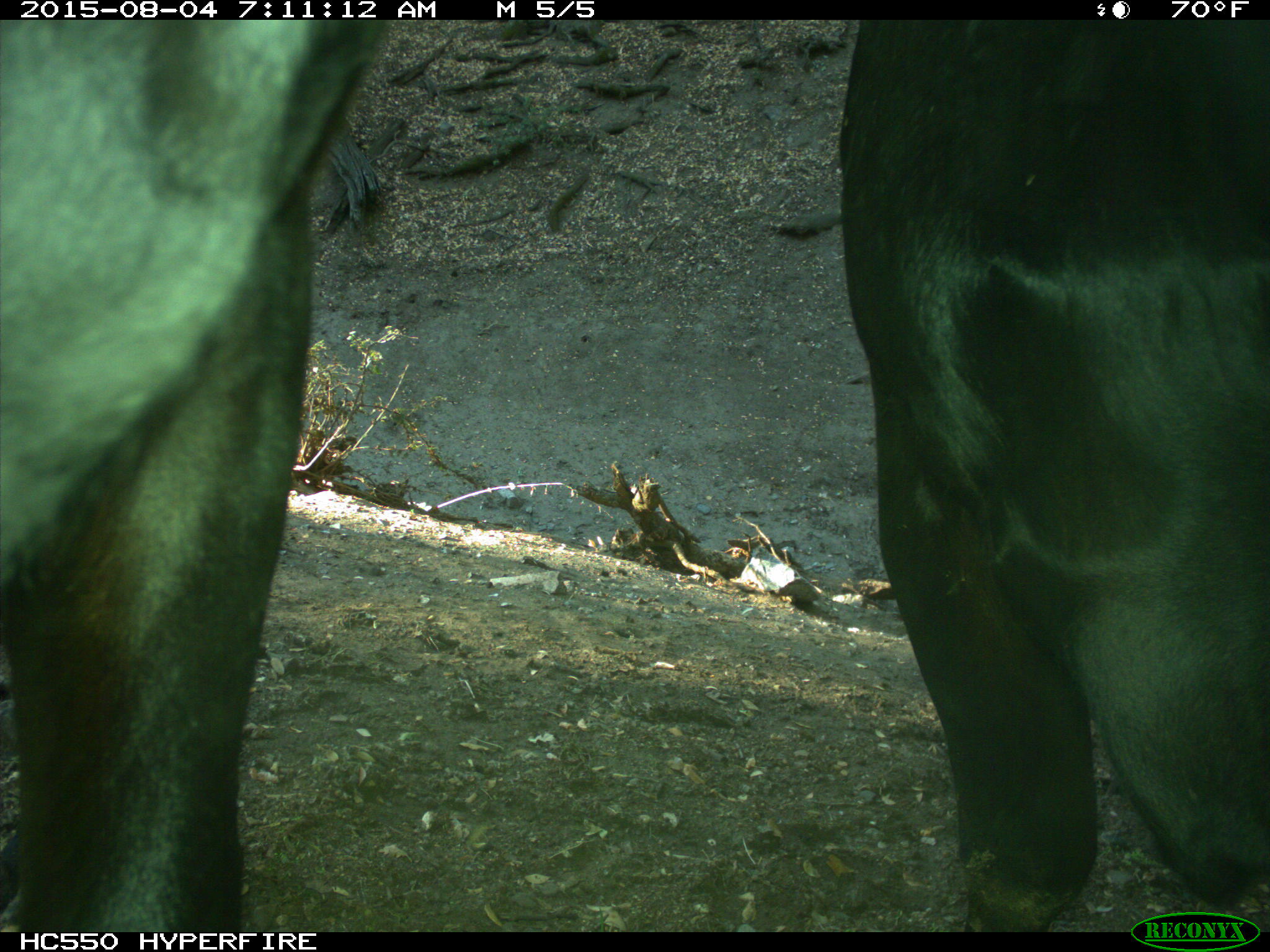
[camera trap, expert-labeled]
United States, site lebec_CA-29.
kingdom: Animalia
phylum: Chordata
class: Mammalia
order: Artiodactyla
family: Bovidae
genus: Bos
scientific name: Bos taurus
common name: domestic cow